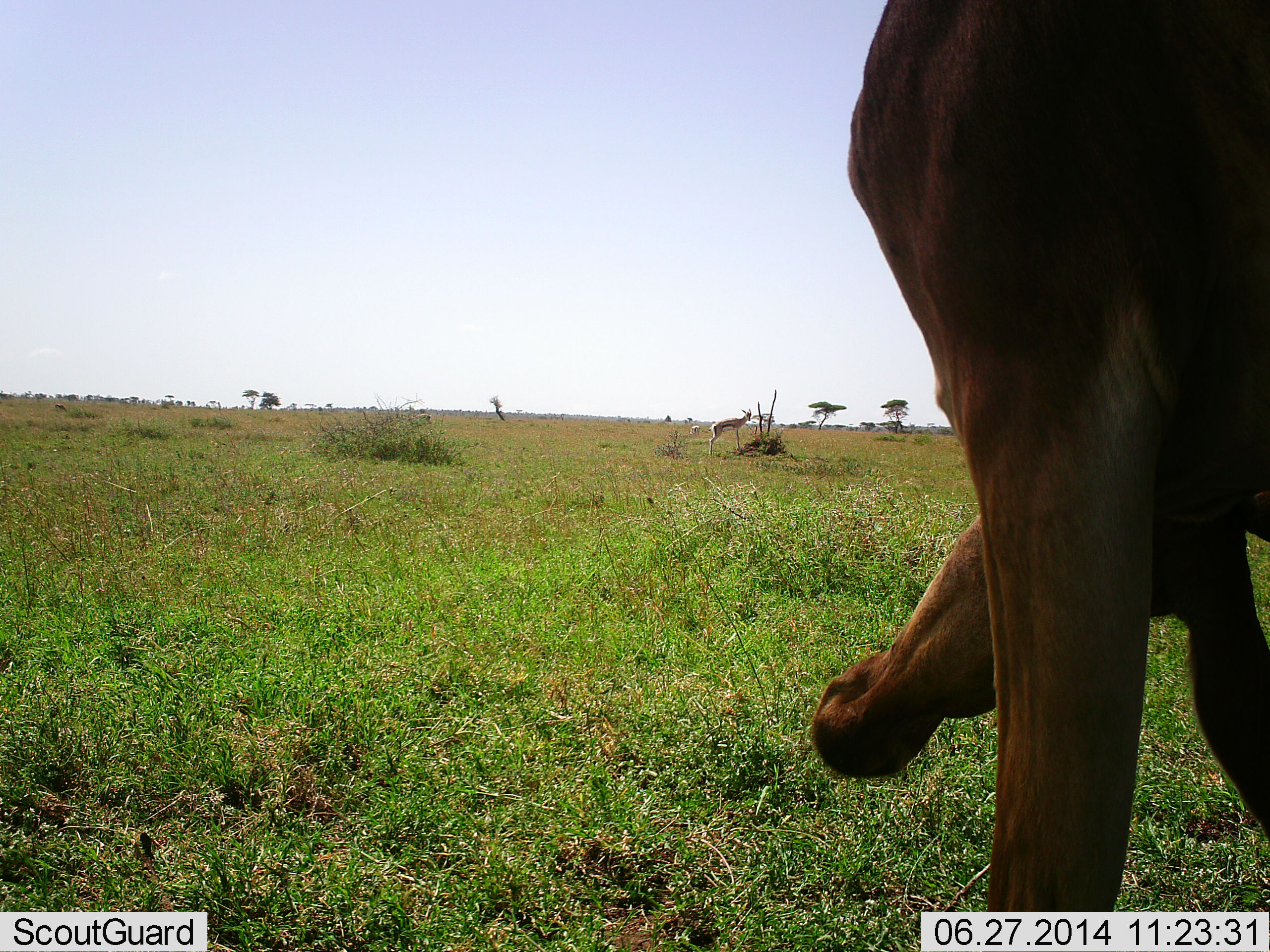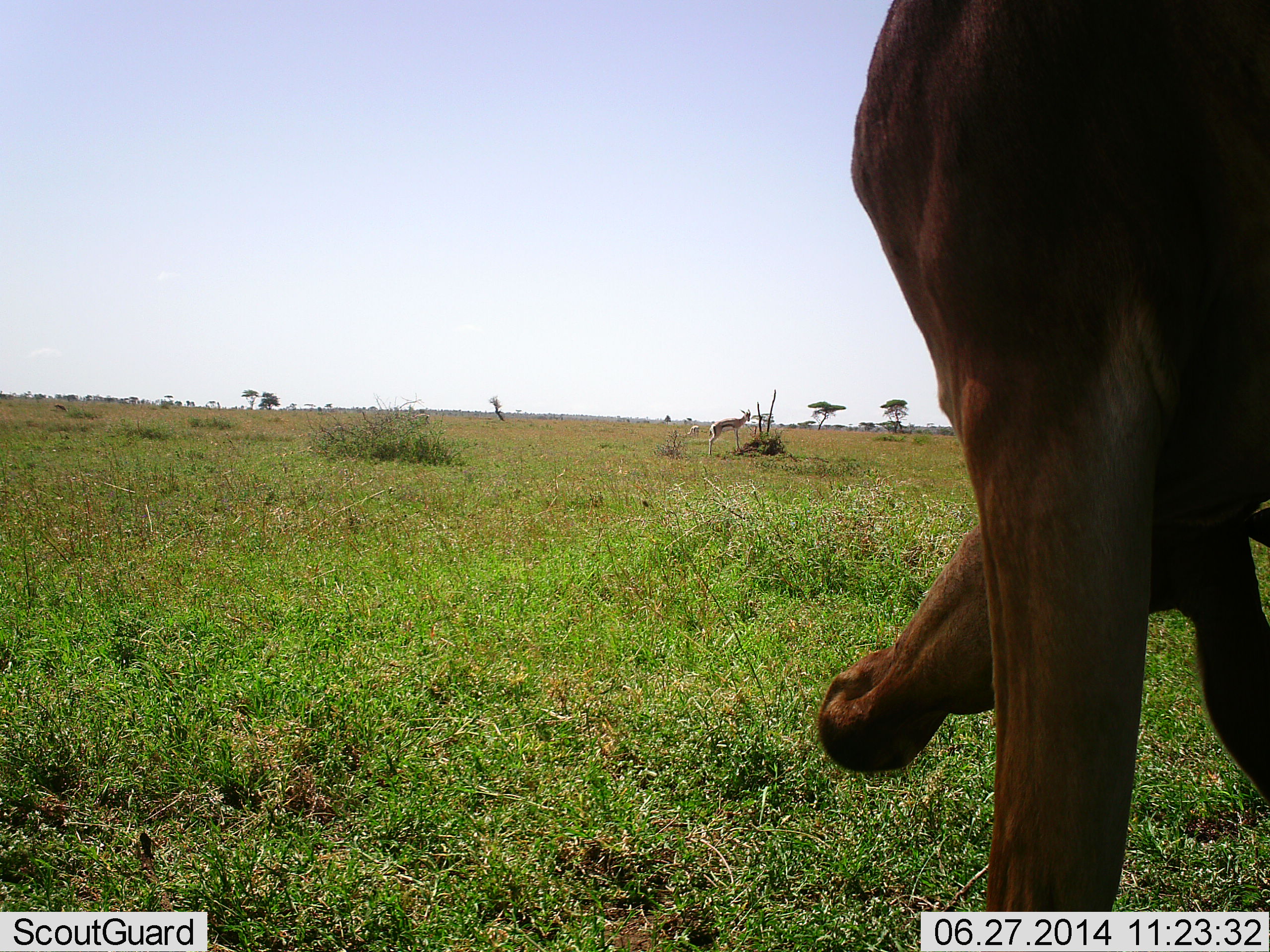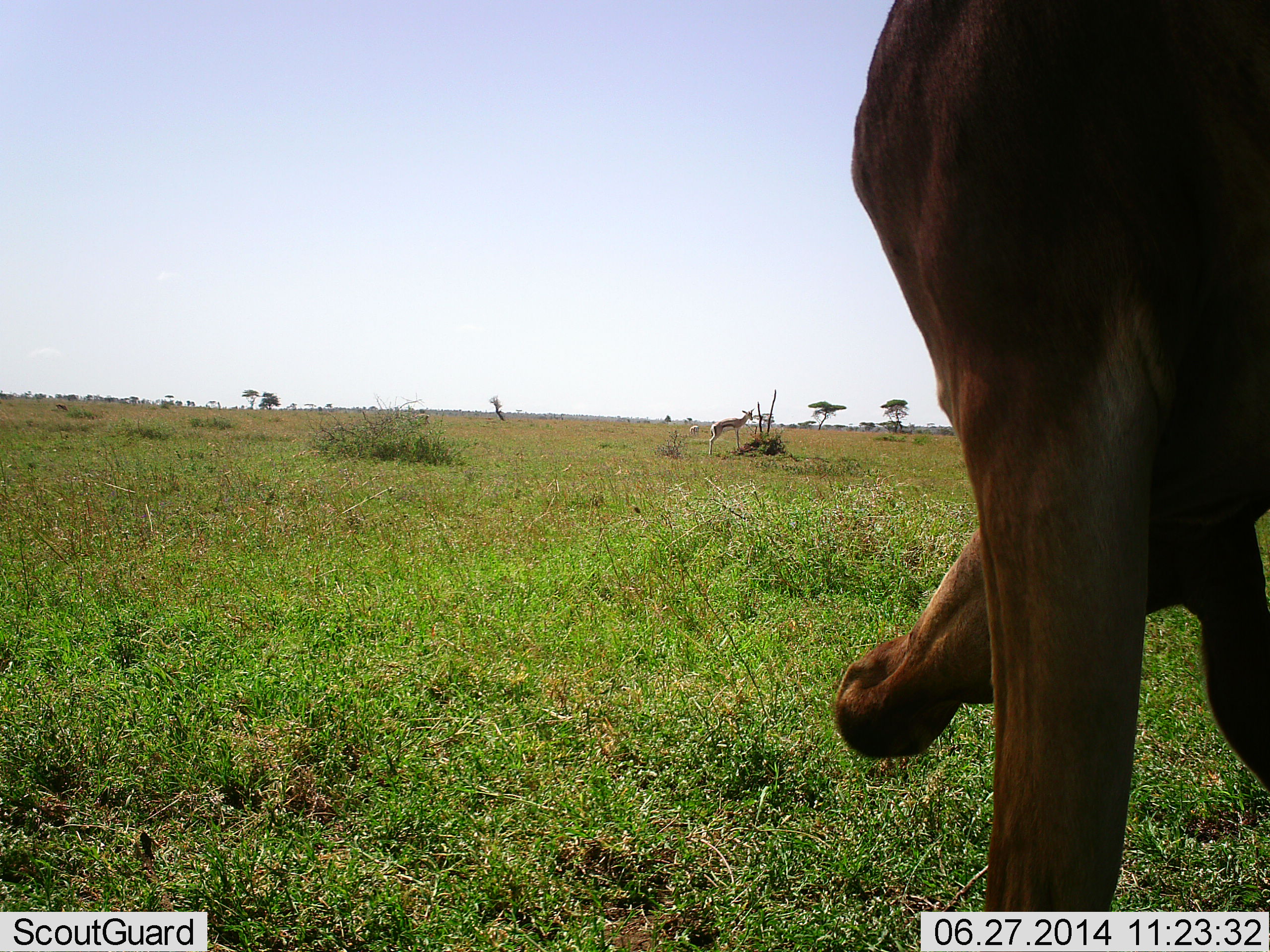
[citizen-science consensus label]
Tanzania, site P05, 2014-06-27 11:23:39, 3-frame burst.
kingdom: Animalia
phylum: Chordata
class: Mammalia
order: Artiodactyla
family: Bovidae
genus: Eudorcas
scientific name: Eudorcas thomsonii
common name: thomson's gazelle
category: gazellethomsons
Gazellethomsons (thomson's gazelle) (Eudorcas thomsonii), count 1. Behavior (volunteer vote fractions): standing 100%, resting 0%, moving 0%, interacting 0%. Young present (vote fraction): 0%. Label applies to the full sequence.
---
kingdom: Animalia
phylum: Chordata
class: Mammalia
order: Artiodactyla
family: Bovidae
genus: Alcelaphus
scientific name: Alcelaphus buselaphus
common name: hartebeest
Hartebeest (Alcelaphus buselaphus), count 1. Behavior (volunteer vote fractions): standing 83%, resting 0%, moving 8%, interacting 0%. Young present (vote fraction): 0%. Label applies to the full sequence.